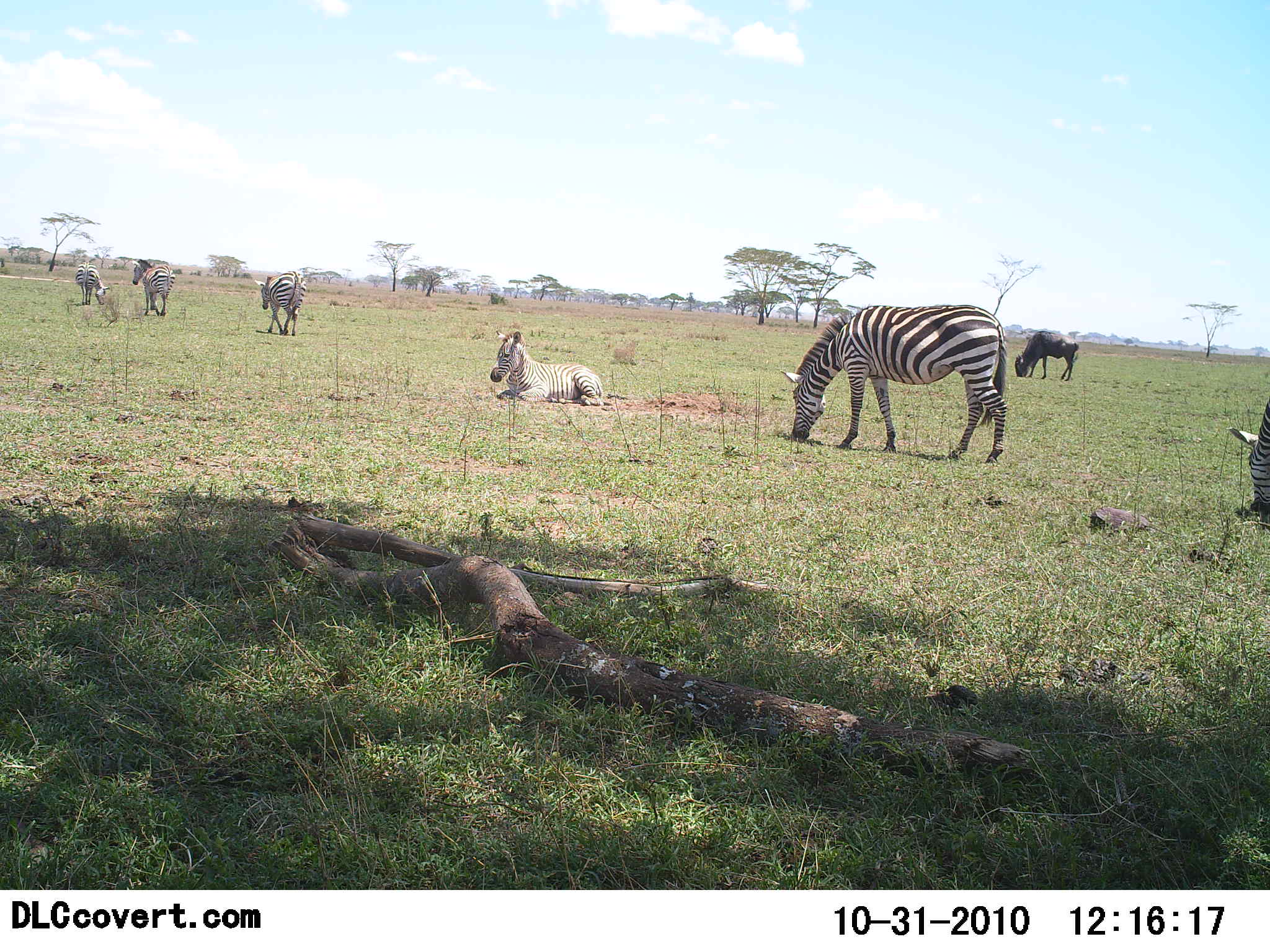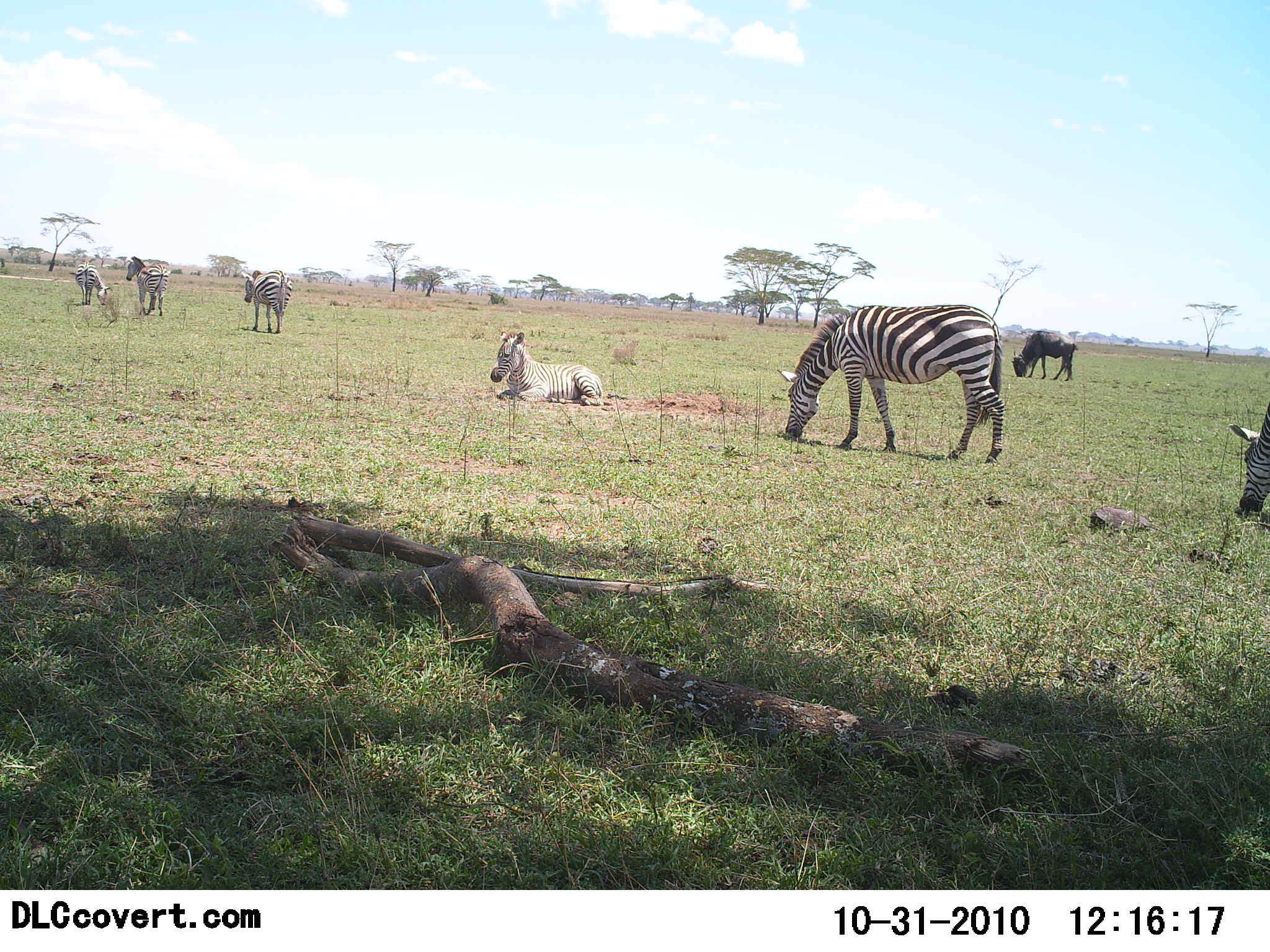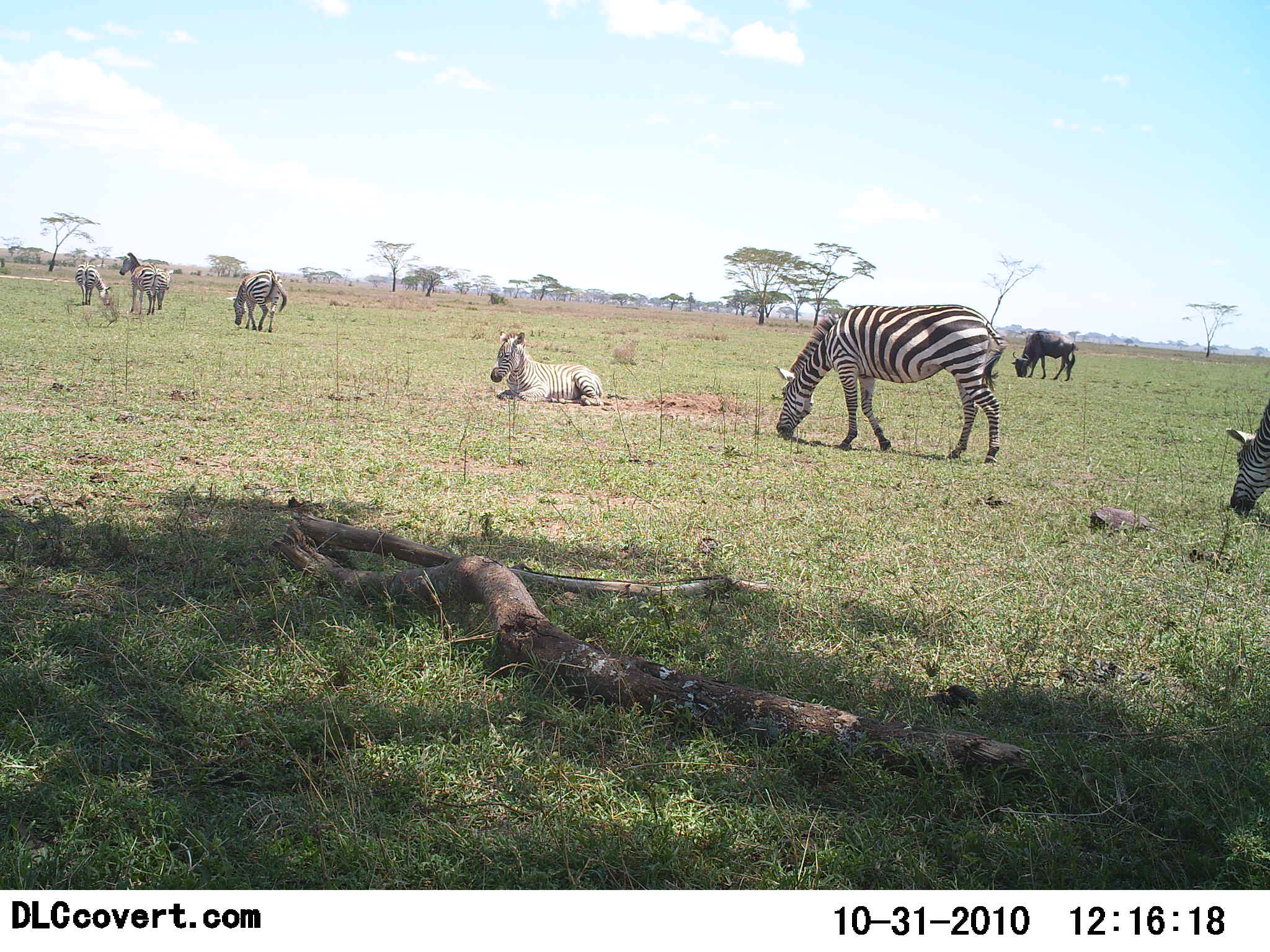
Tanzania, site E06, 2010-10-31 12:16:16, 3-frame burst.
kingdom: Animalia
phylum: Chordata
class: Mammalia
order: Artiodactyla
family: Bovidae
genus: Connochaetes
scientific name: Connochaetes taurinus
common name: blue wildebeest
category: wildebeest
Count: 1.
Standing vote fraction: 36%.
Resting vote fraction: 0%.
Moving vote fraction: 7%.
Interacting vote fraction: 0%.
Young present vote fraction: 0%.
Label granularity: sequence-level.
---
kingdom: Animalia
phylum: Chordata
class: Mammalia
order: Perissodactyla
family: Equidae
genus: Equus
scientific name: Equus quagga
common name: plains zebra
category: zebra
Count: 6.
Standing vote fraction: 55%.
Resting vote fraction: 90%.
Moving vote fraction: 60%.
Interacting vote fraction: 0%.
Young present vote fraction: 20%.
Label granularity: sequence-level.